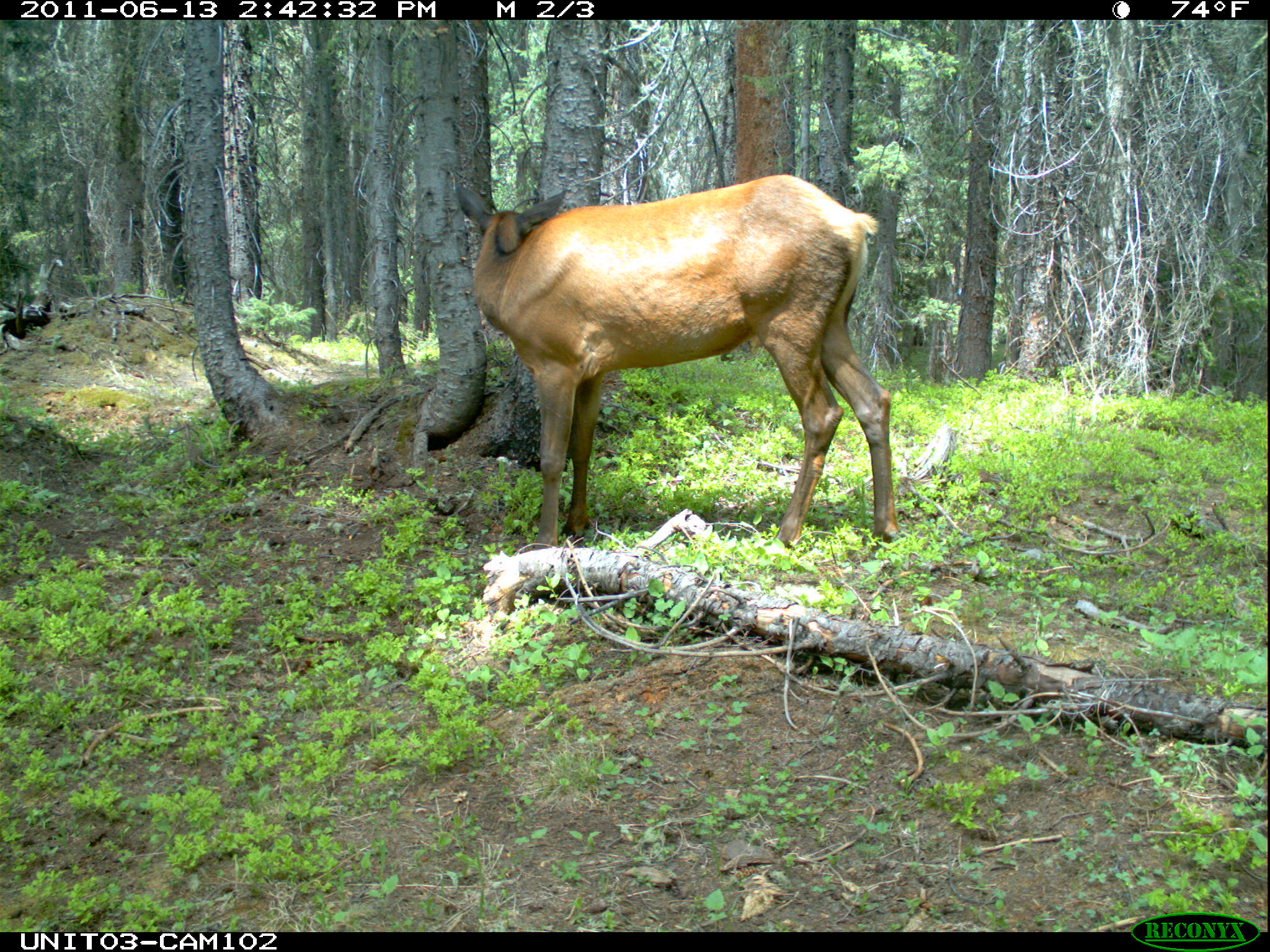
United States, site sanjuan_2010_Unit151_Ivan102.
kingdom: Animalia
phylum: Chordata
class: Mammalia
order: Artiodactyla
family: Cervidae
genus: Cervus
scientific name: Cervus elaphus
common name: red deer